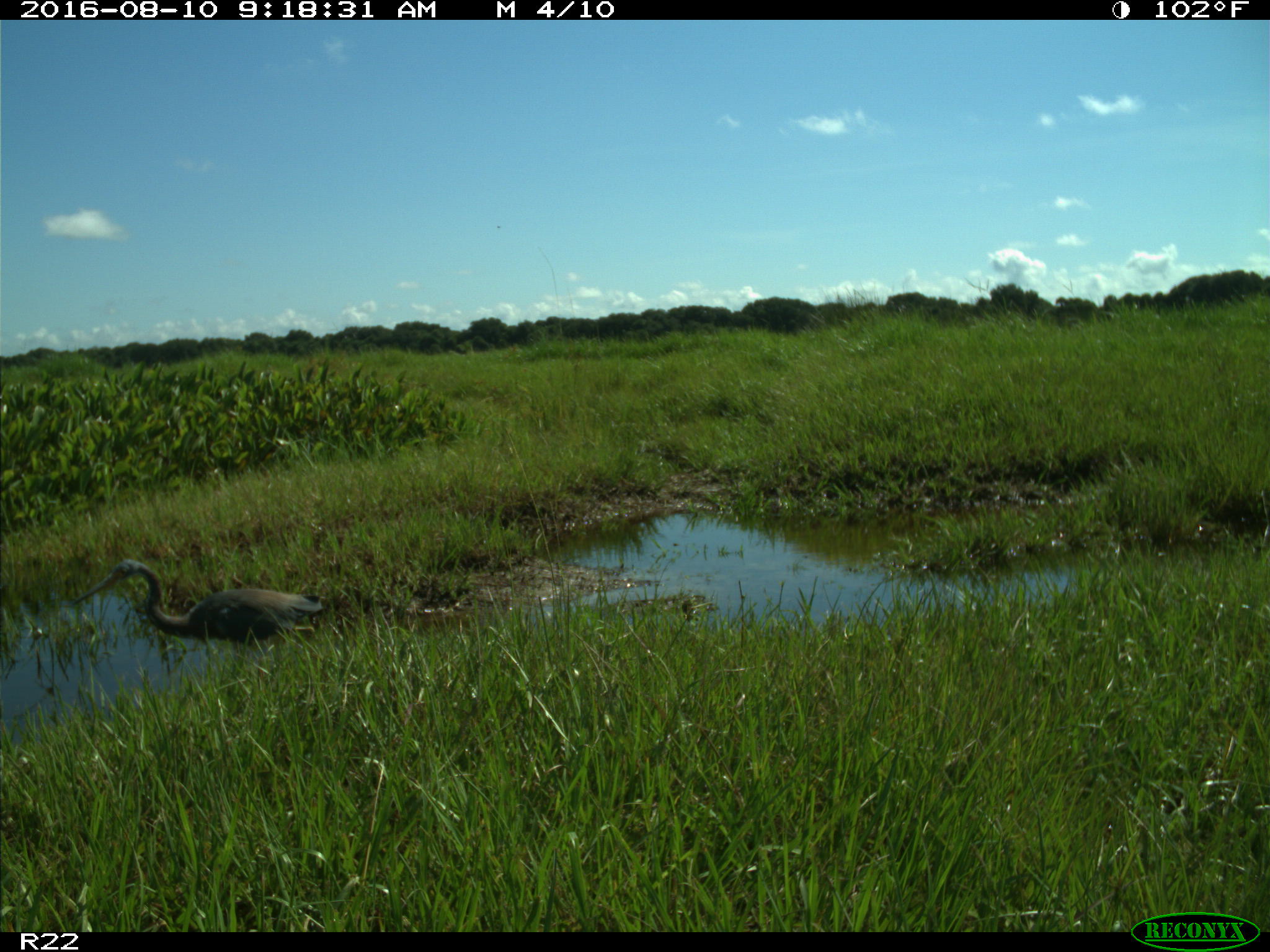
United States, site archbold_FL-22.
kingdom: Animalia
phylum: Chordata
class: Aves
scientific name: Aves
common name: birds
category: unidentified bird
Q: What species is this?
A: Unidentified bird (birds) (Aves).